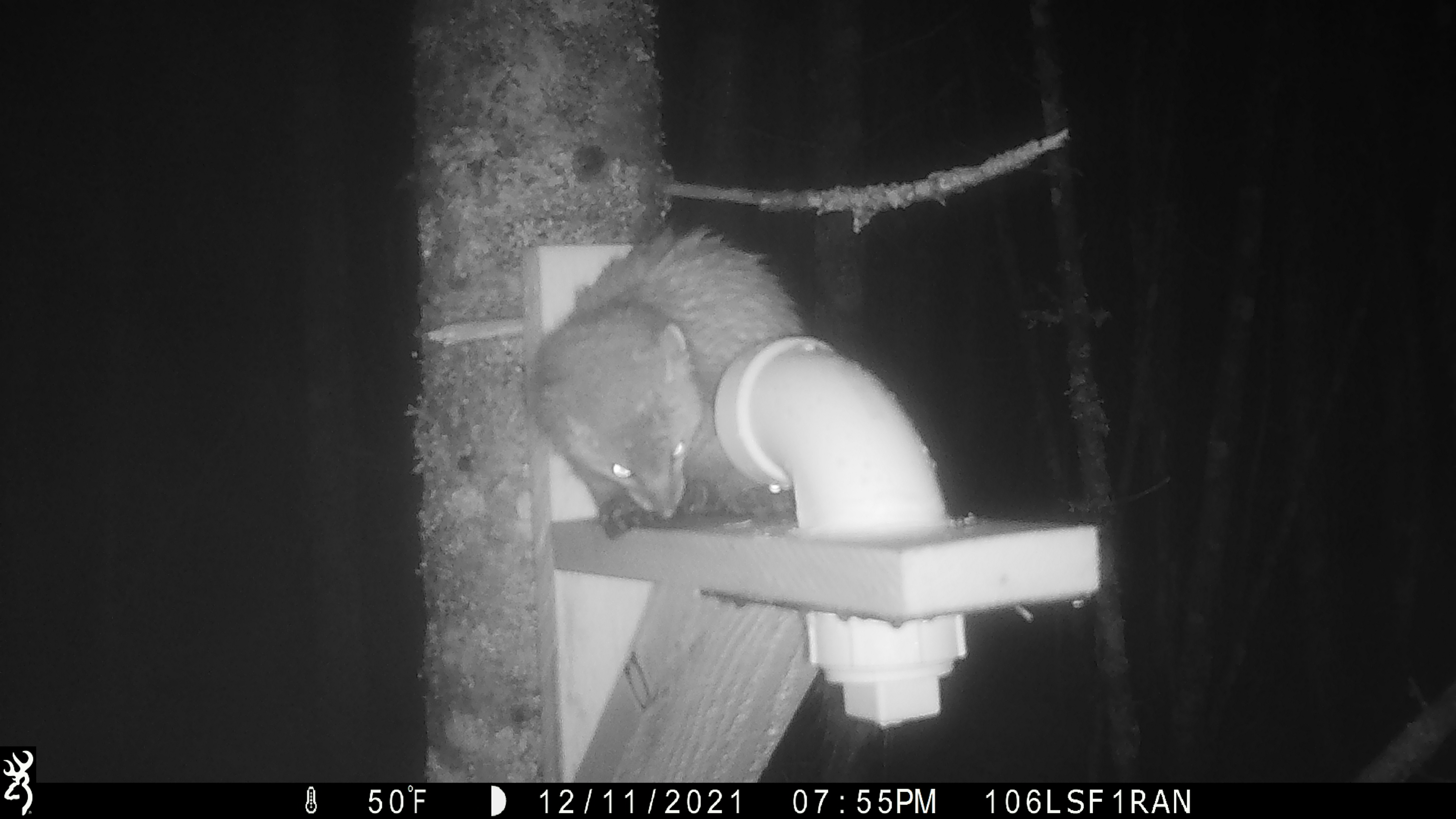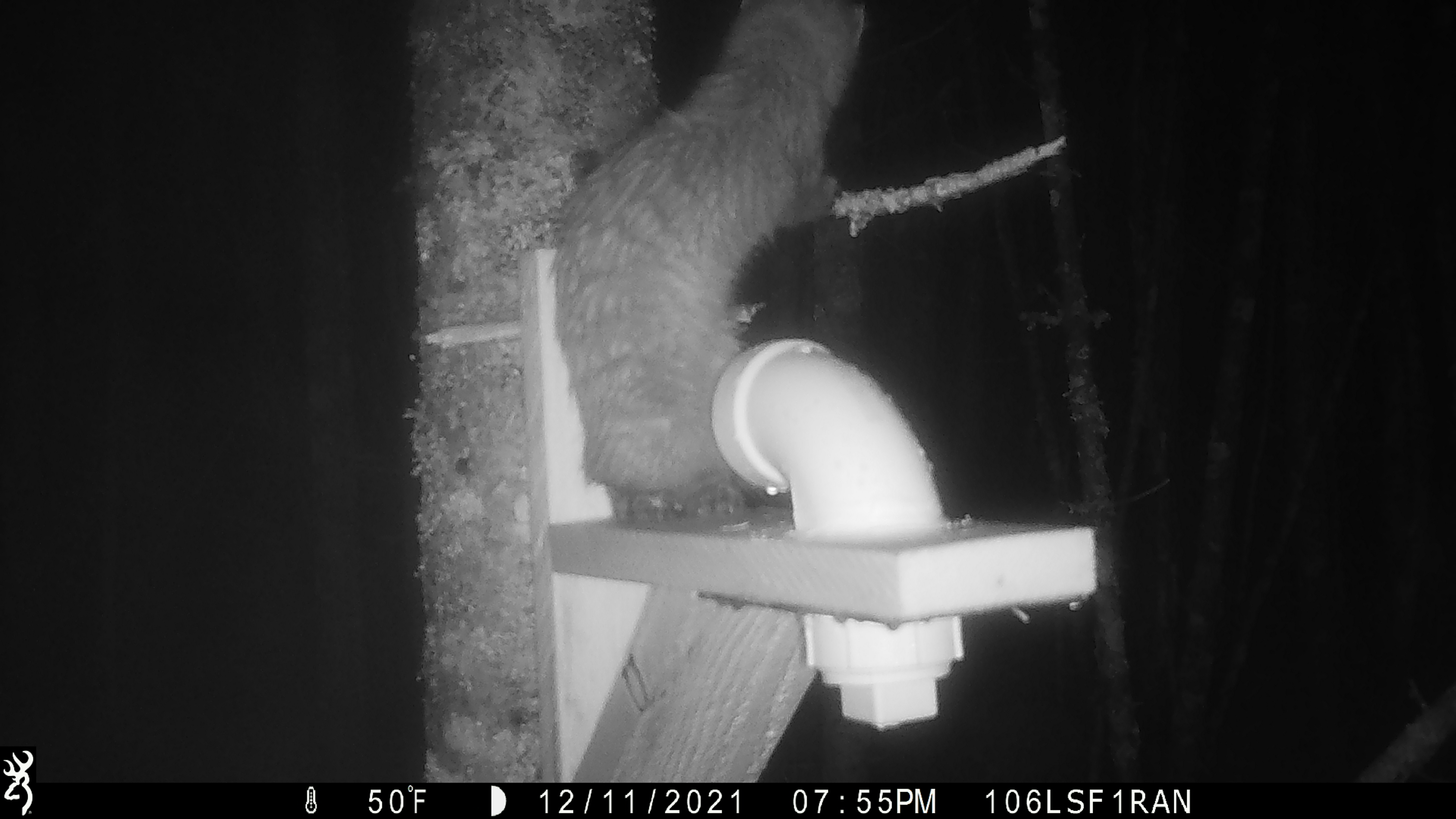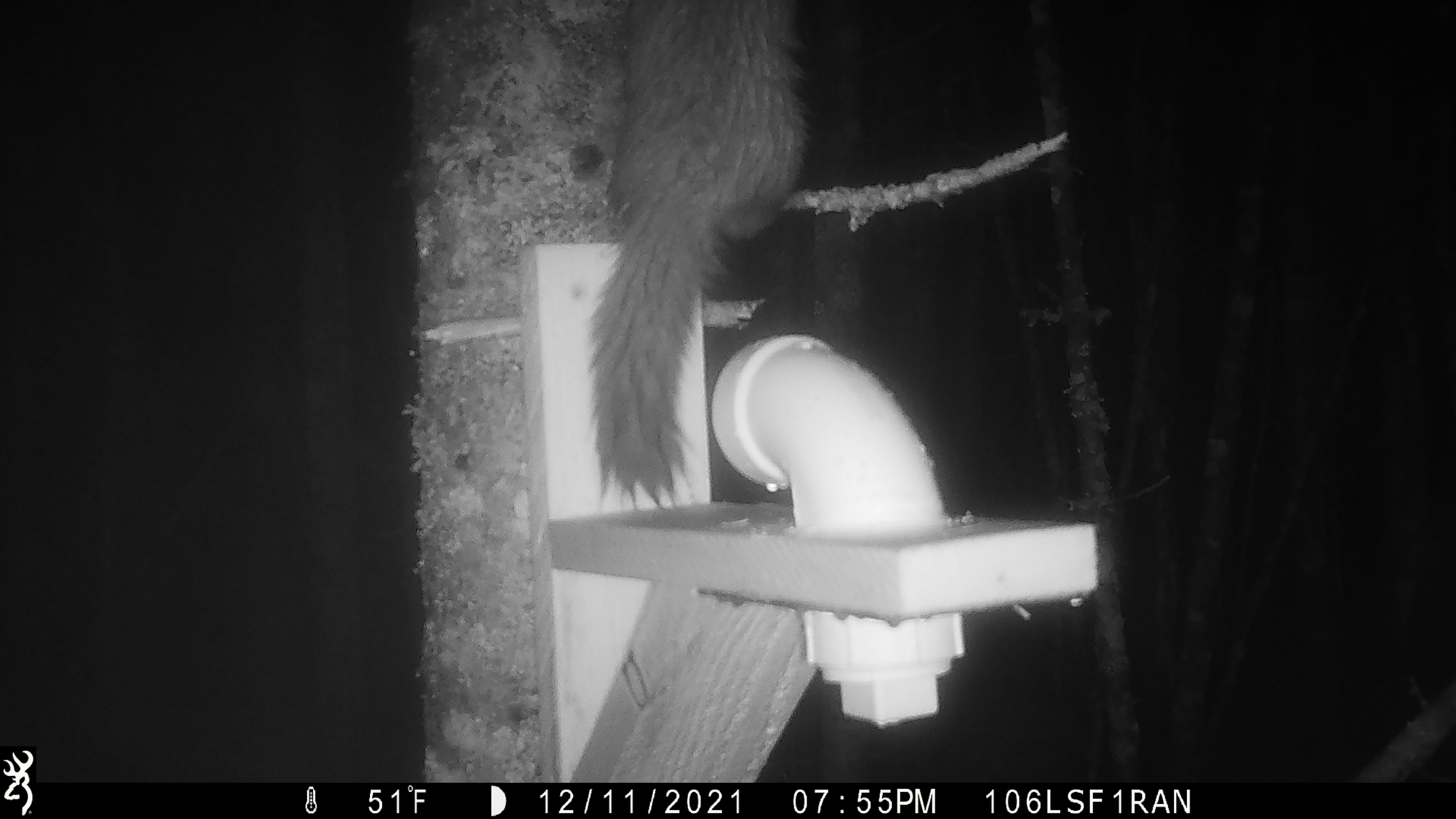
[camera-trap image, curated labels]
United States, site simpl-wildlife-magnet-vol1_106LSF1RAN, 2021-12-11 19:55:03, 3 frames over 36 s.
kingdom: Animalia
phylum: Chordata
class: Mammalia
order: Carnivora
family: Mustelidae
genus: Martes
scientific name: Martes americana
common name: american marten